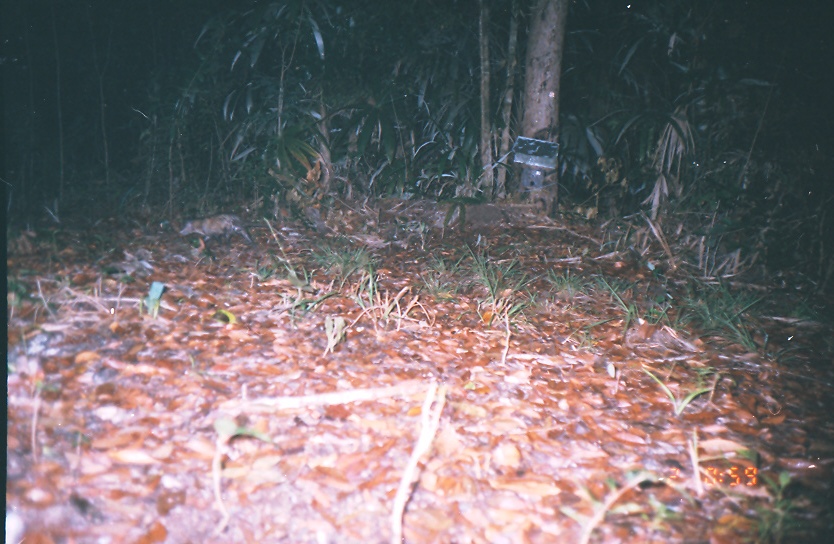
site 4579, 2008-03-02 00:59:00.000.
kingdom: Animalia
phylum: Chordata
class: Mammalia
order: Didelphimorphia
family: Didelphidae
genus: Didelphis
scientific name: Didelphis virginiana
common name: virginia opossum